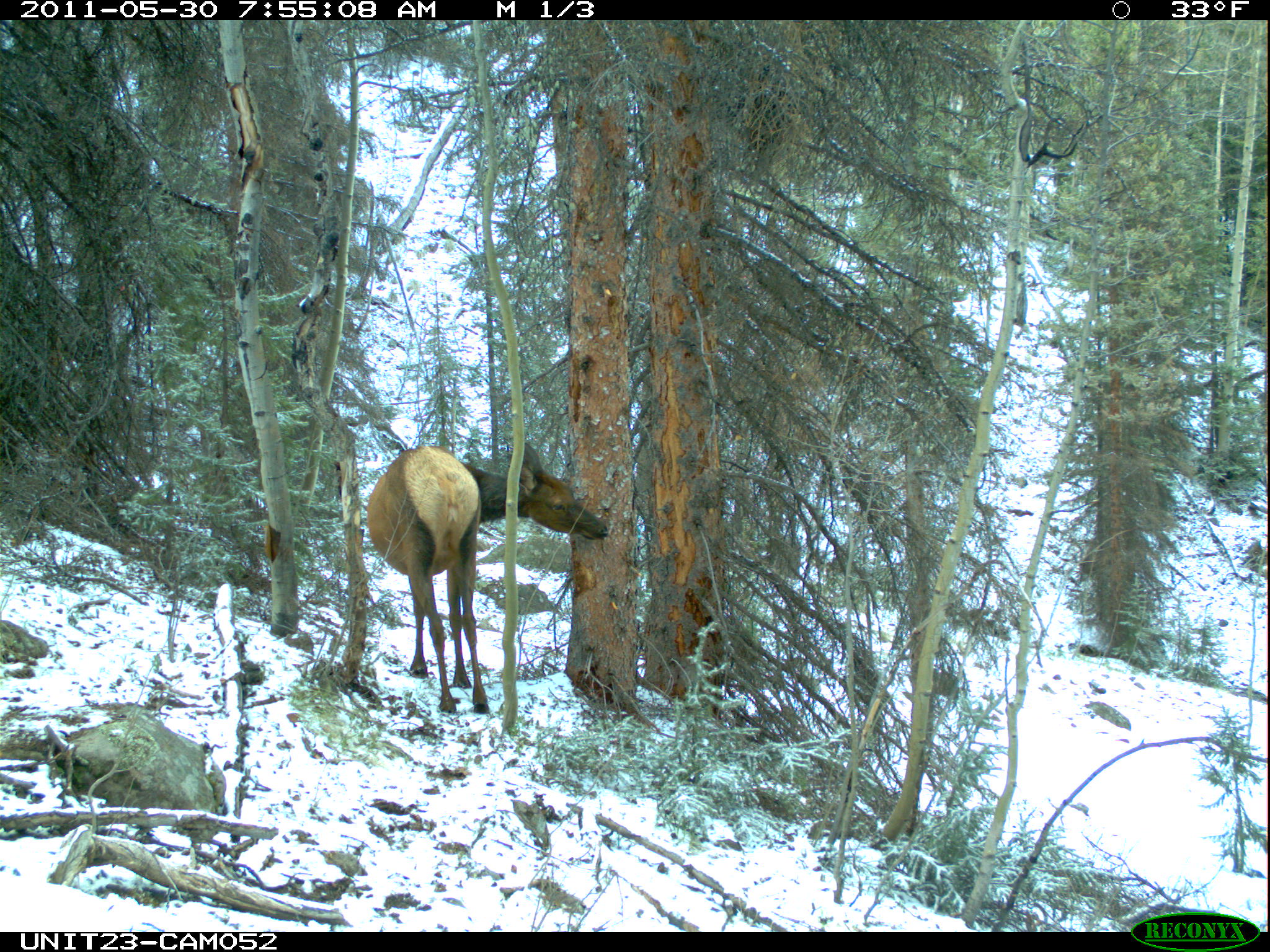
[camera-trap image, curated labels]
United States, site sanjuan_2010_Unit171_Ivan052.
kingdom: Animalia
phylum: Chordata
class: Mammalia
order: Artiodactyla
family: Cervidae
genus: Cervus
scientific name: Cervus elaphus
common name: red deer